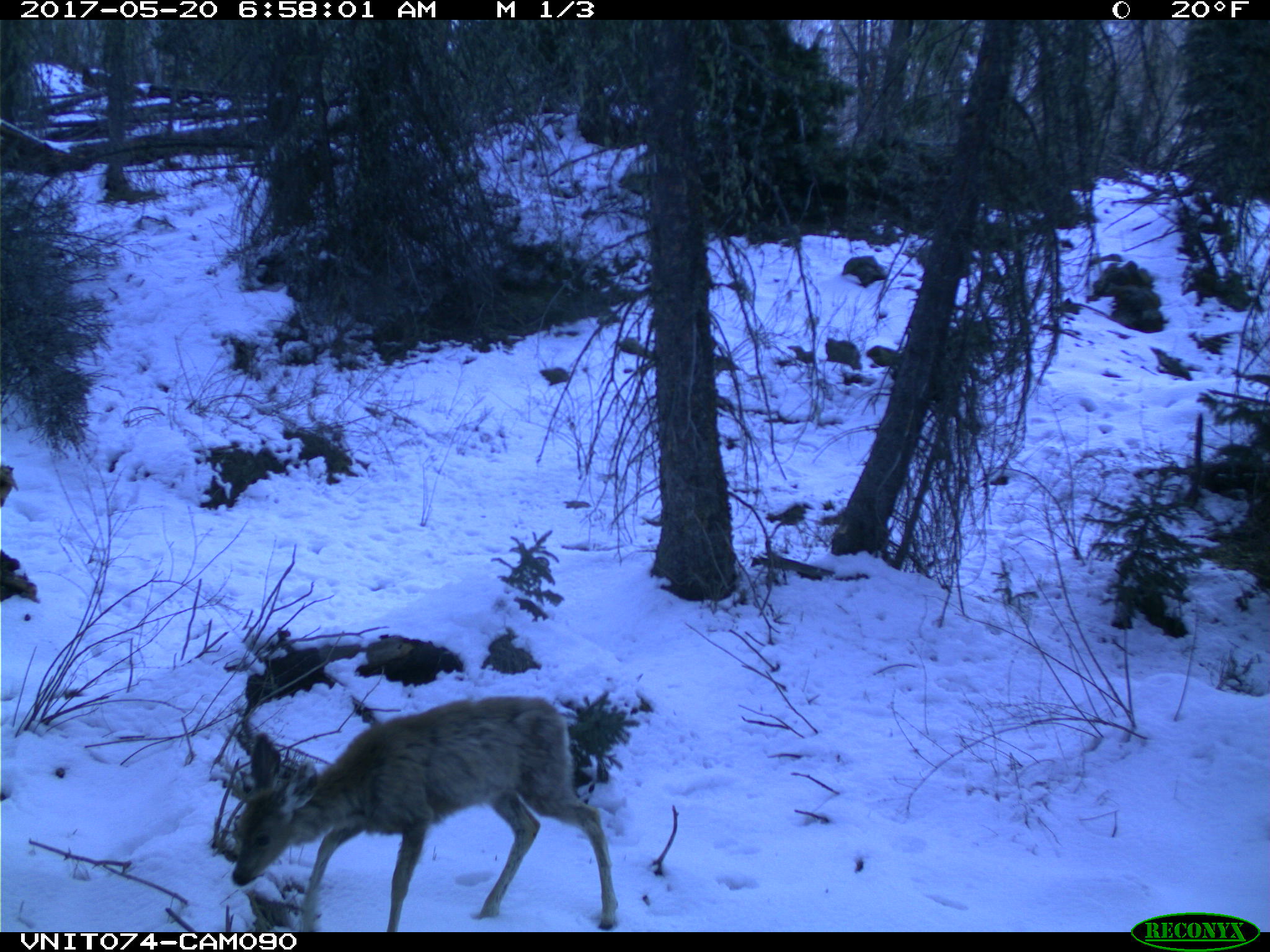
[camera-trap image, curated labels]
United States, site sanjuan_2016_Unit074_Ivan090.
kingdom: Animalia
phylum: Chordata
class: Mammalia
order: Artiodactyla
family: Cervidae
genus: Odocoileus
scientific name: Odocoileus hemionus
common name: mule deer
Odocoileus hemionus (mule deer).